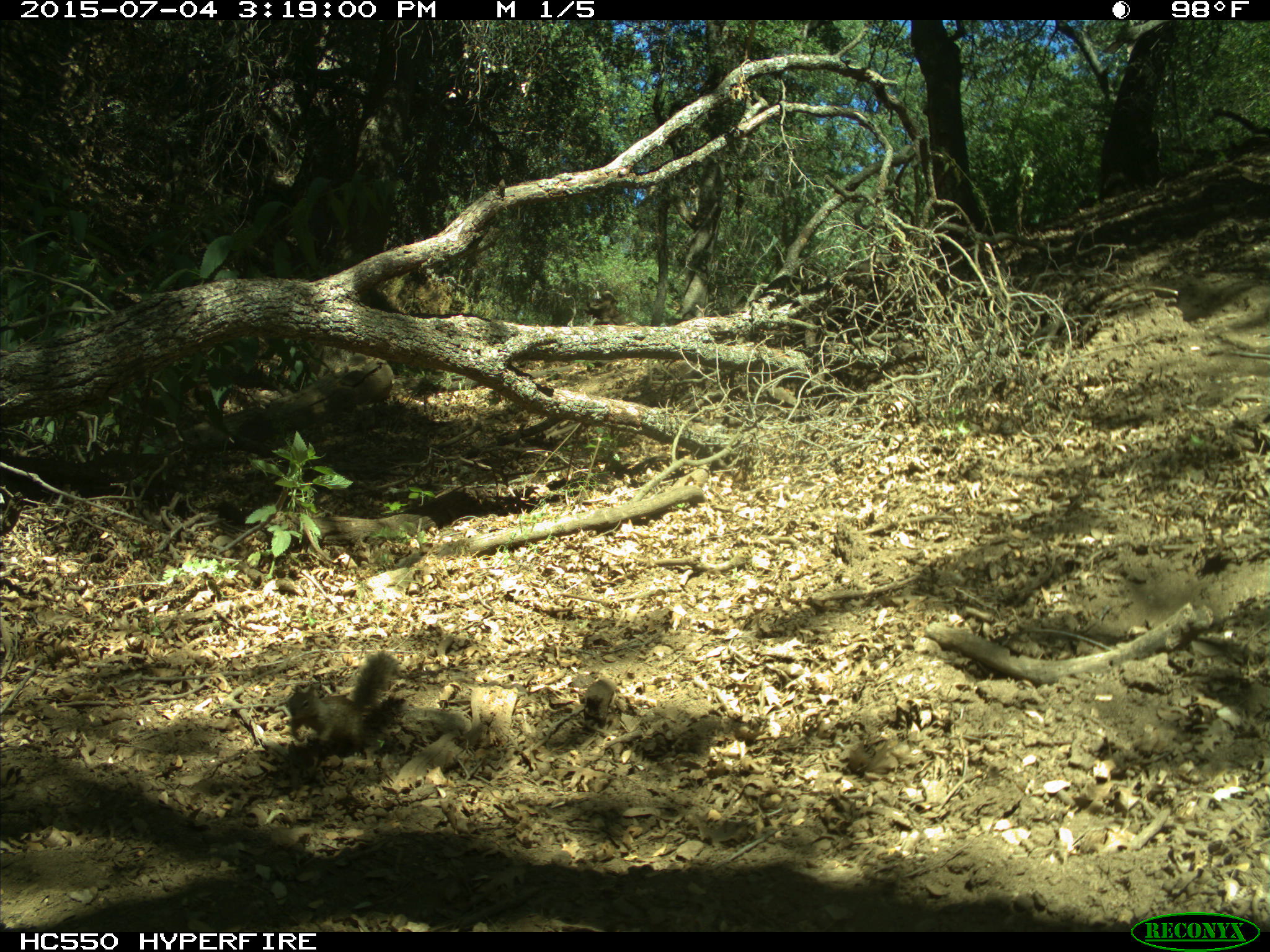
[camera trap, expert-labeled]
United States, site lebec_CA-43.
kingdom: Animalia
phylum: Chordata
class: Mammalia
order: Rodentia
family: Sciuridae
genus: Otospermophilus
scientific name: Otospermophilus beecheyi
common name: california ground squirrel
Otospermophilus beecheyi (california ground squirrel).